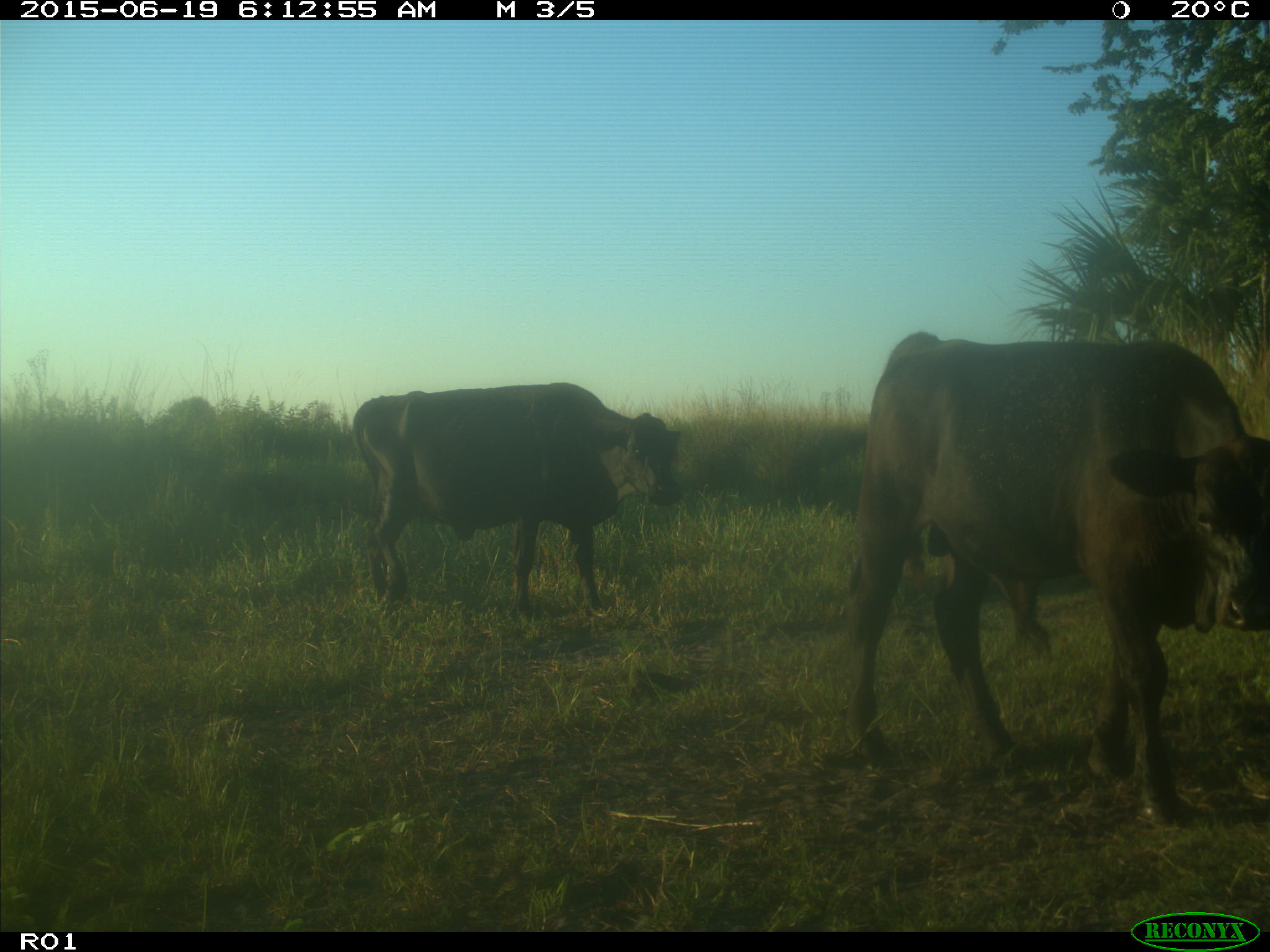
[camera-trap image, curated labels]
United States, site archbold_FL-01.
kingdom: Animalia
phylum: Chordata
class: Mammalia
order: Artiodactyla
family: Bovidae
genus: Bos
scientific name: Bos taurus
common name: domestic cow